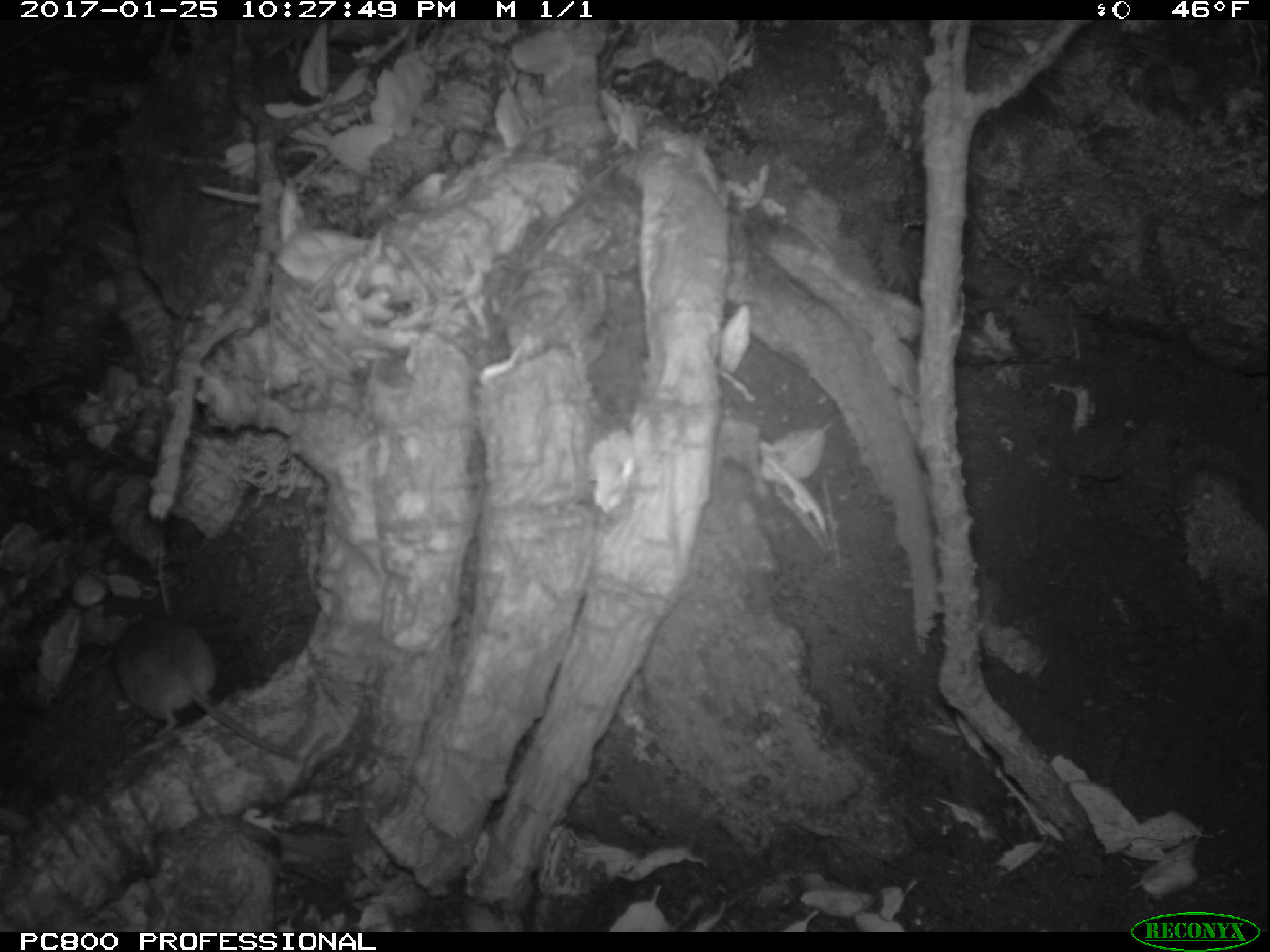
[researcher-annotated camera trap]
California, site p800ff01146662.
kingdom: Animalia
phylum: Chordata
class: Mammalia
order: Rodentia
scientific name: Rodentia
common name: rodent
Rodent (Rodentia).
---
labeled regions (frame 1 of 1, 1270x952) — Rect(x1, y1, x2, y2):
rodent: Rect(110, 614, 296, 762)